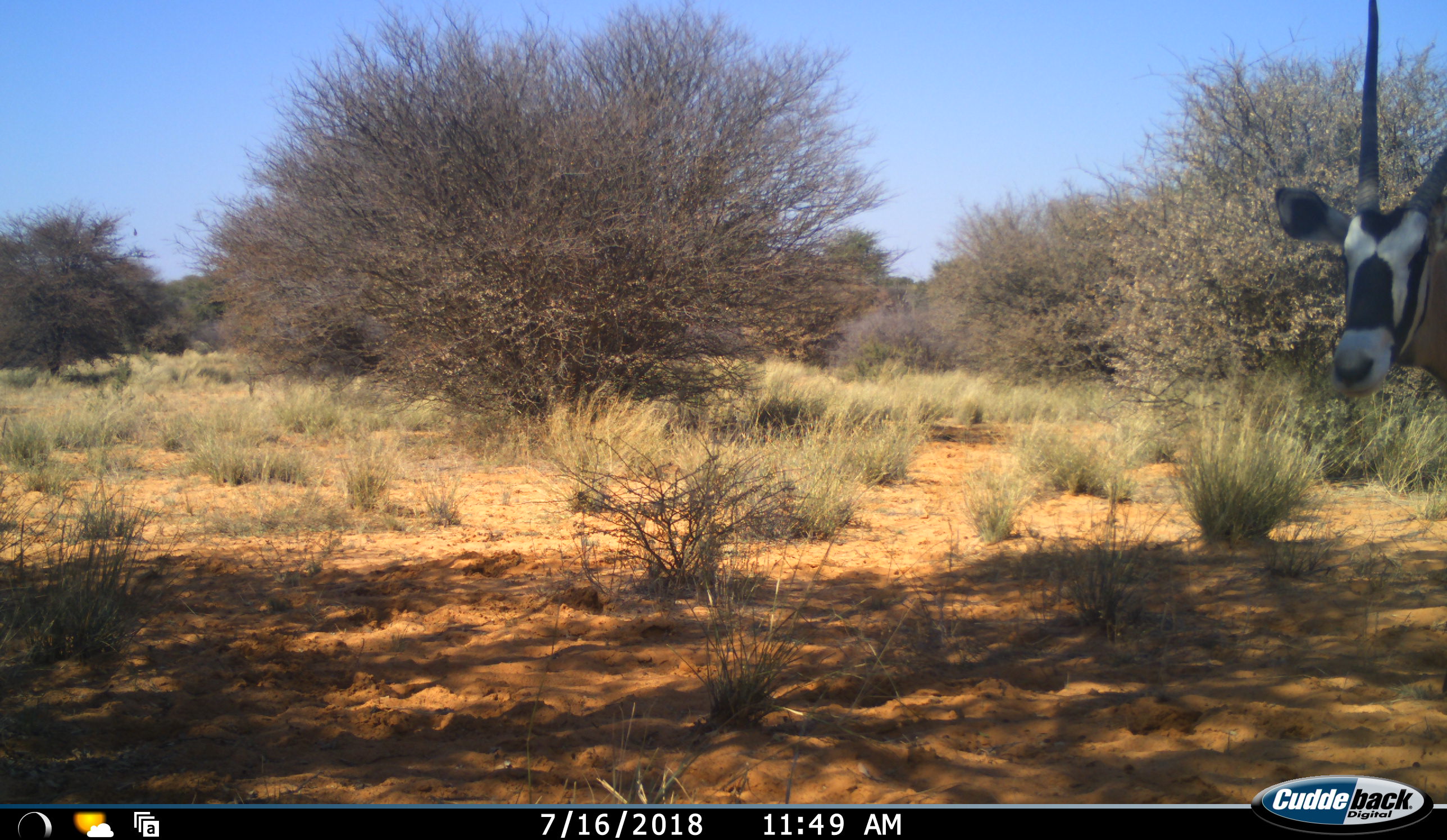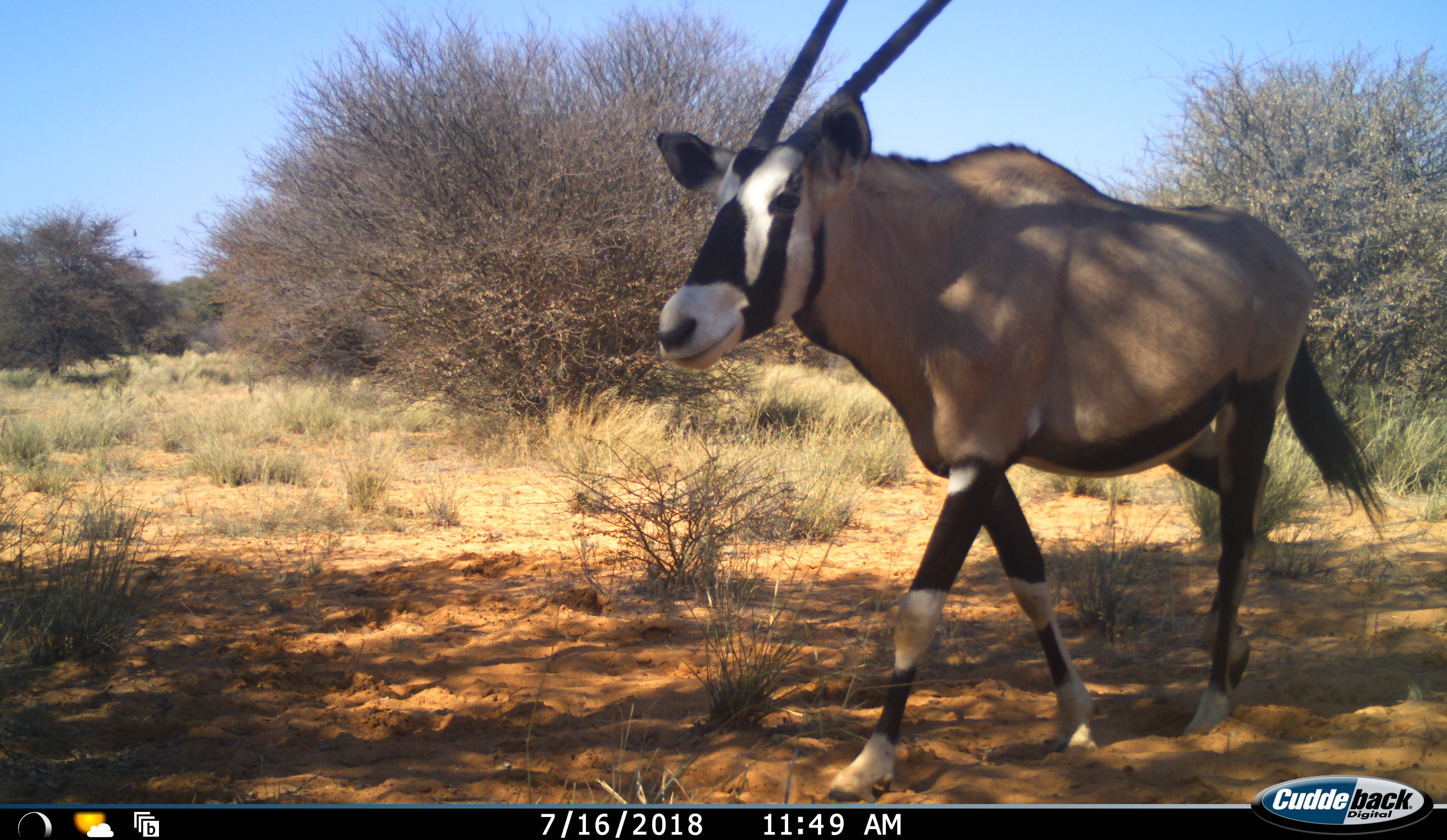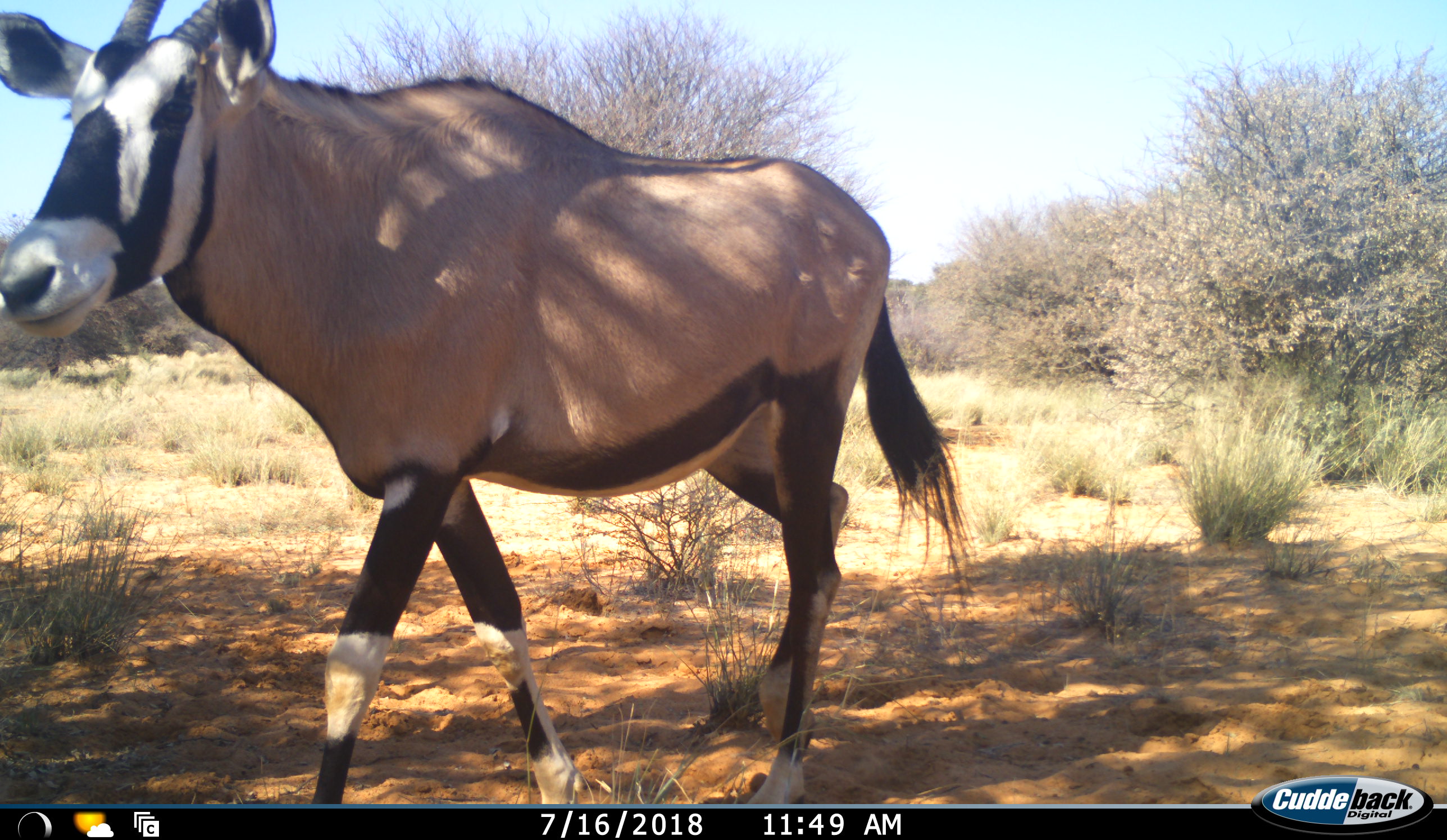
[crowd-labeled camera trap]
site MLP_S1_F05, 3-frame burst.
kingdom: Animalia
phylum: Chordata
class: Mammalia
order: Artiodactyla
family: Bovidae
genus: Oryx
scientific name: Oryx gazella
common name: gemsbok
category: oryx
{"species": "oryx (gemsbok) (Oryx gazella)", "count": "1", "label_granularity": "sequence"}